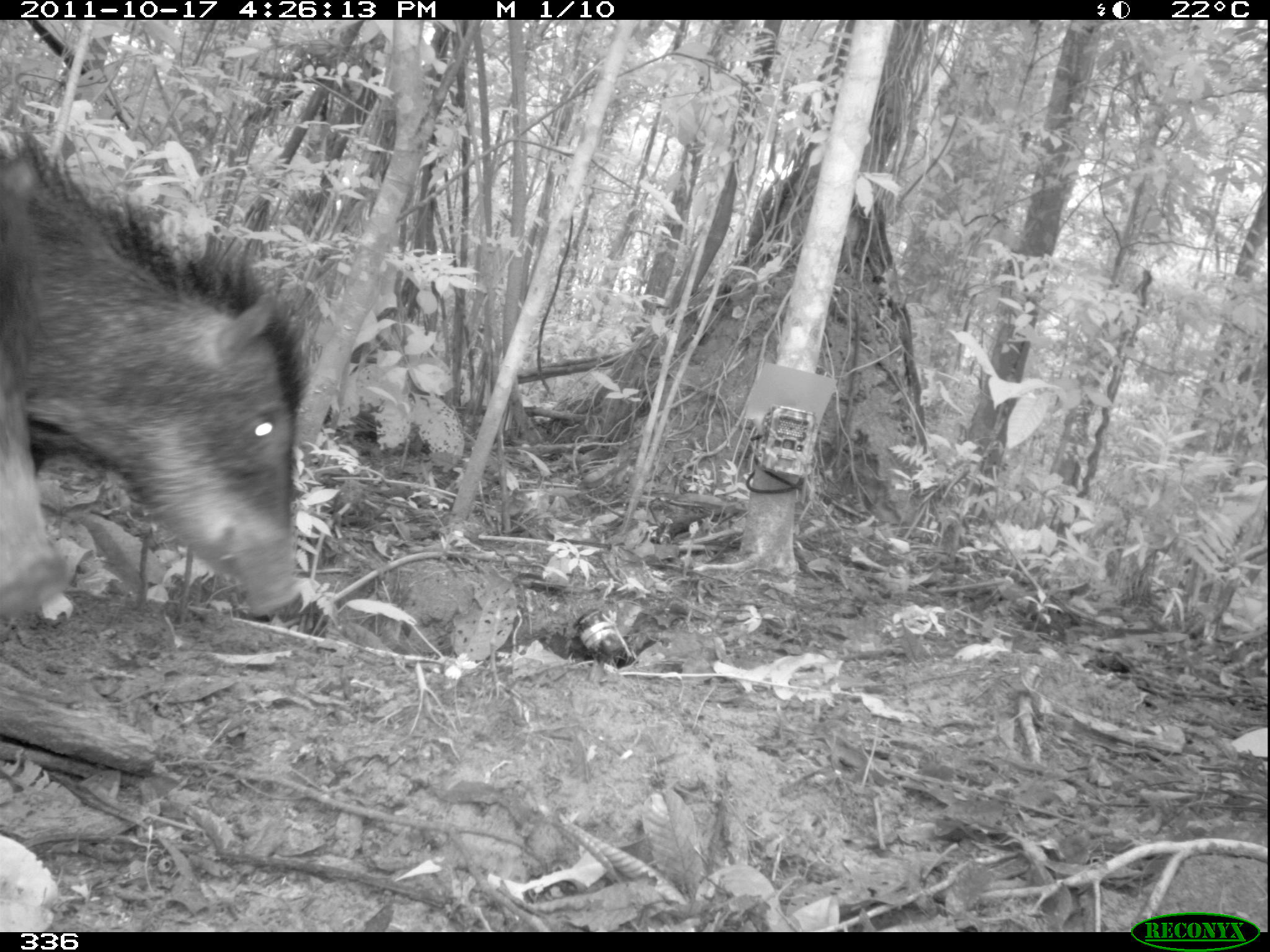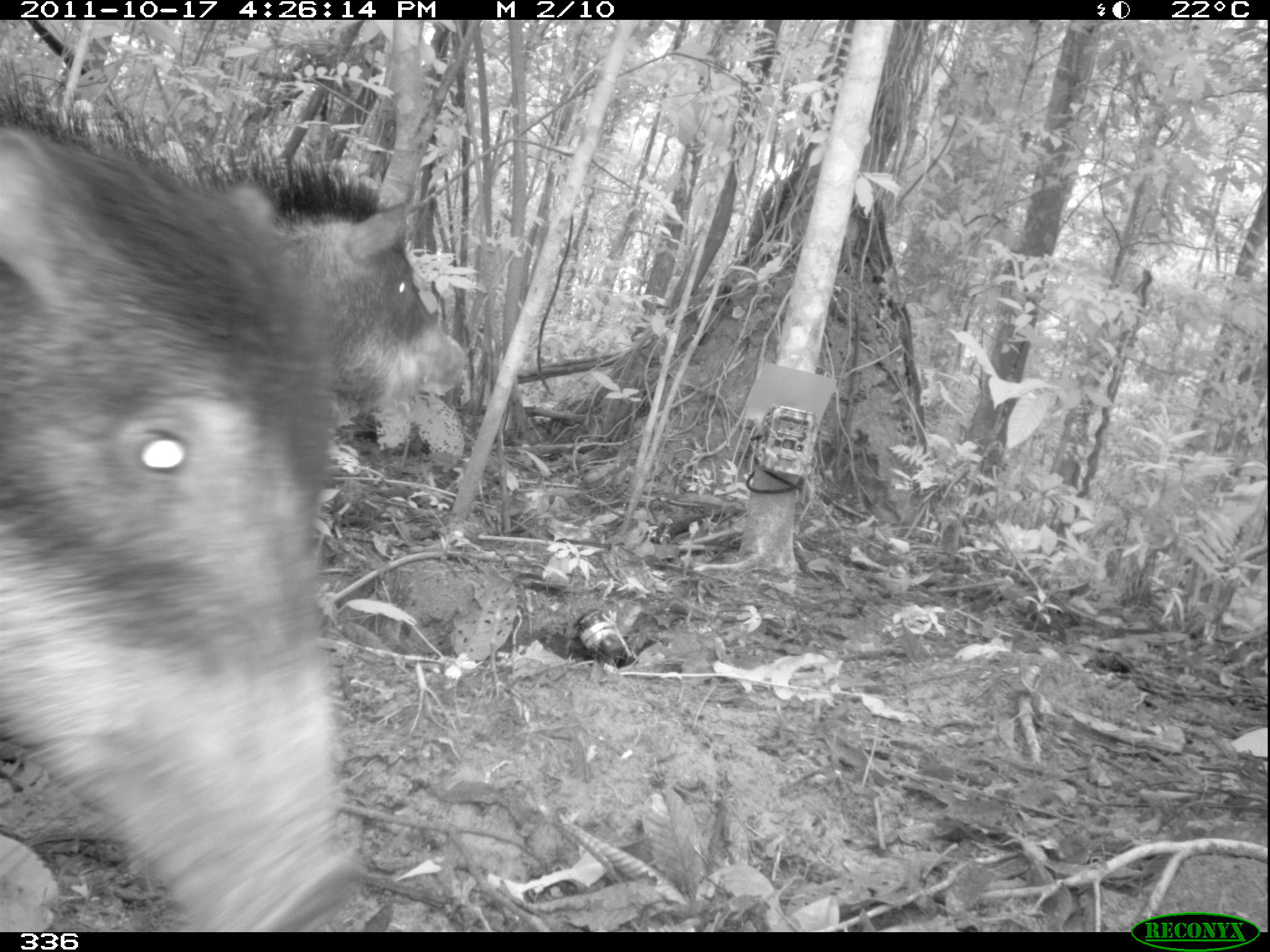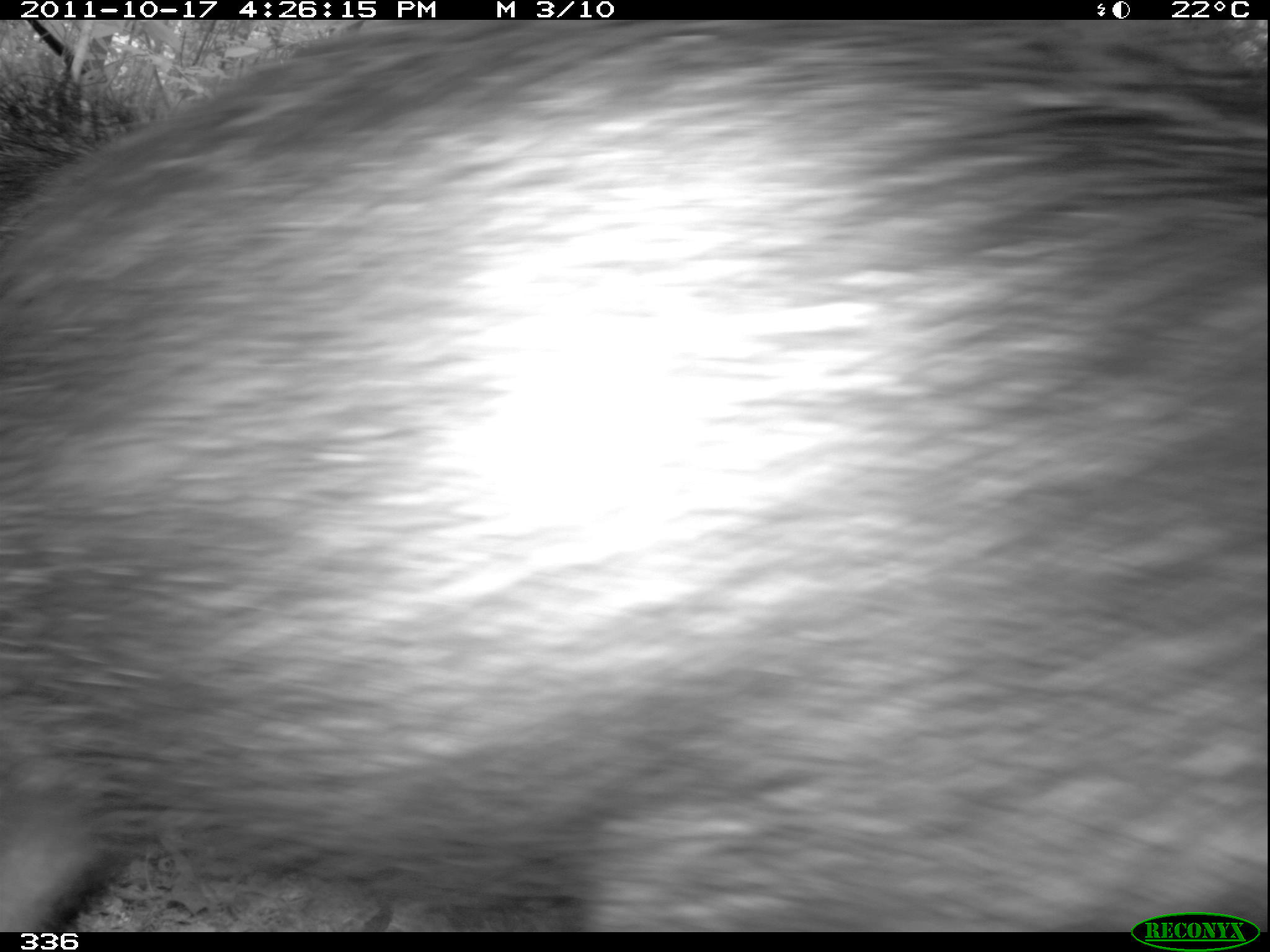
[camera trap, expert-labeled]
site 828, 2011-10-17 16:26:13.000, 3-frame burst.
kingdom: Animalia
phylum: Chordata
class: Mammalia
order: Artiodactyla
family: Tayassuidae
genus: Tayassu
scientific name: Tayassu pecari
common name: white-lipped peccary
Tayassu pecari (white-lipped peccary).